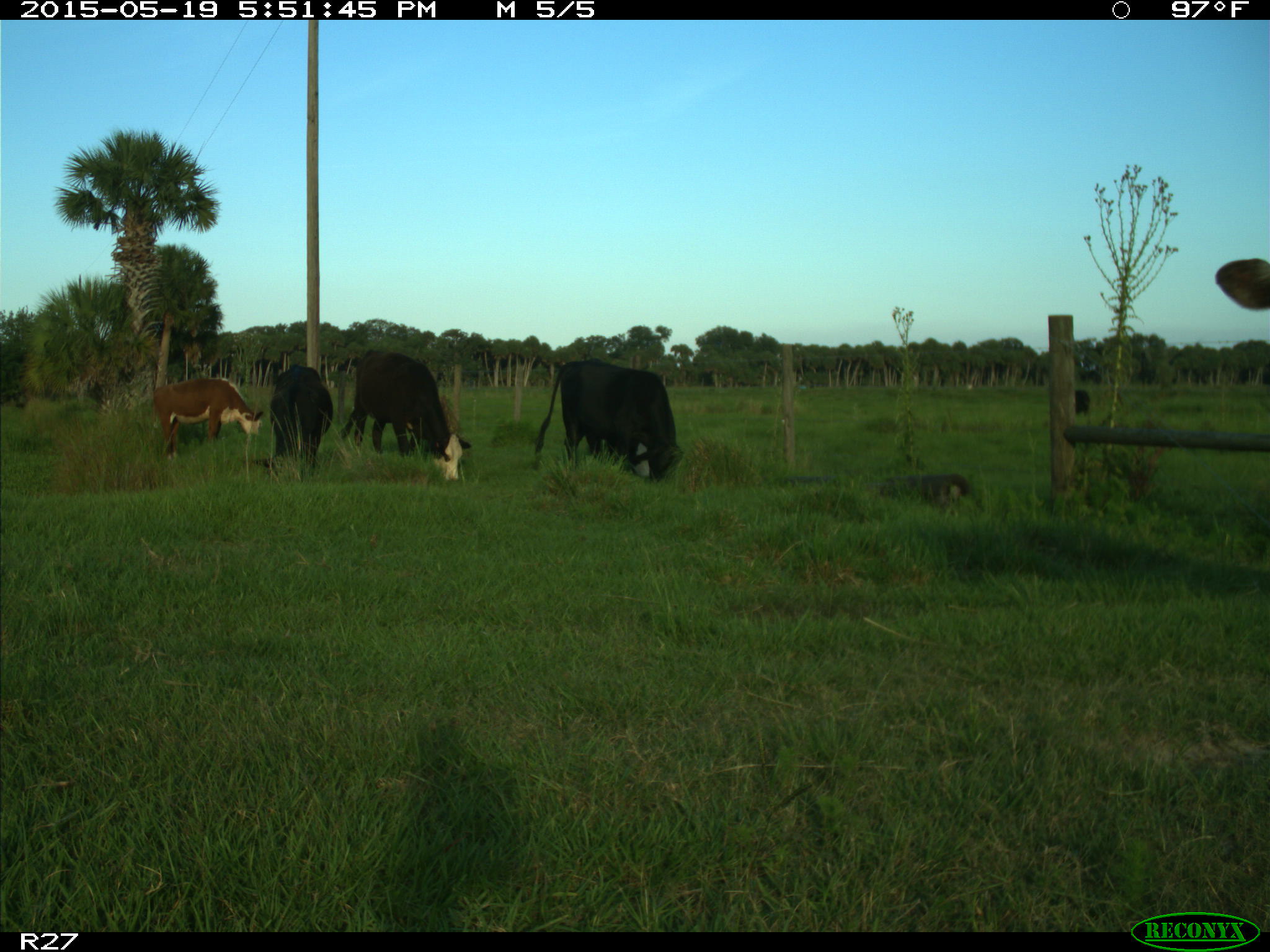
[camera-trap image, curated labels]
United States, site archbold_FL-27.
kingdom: Animalia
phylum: Chordata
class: Mammalia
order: Artiodactyla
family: Bovidae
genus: Bos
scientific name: Bos taurus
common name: domestic cow